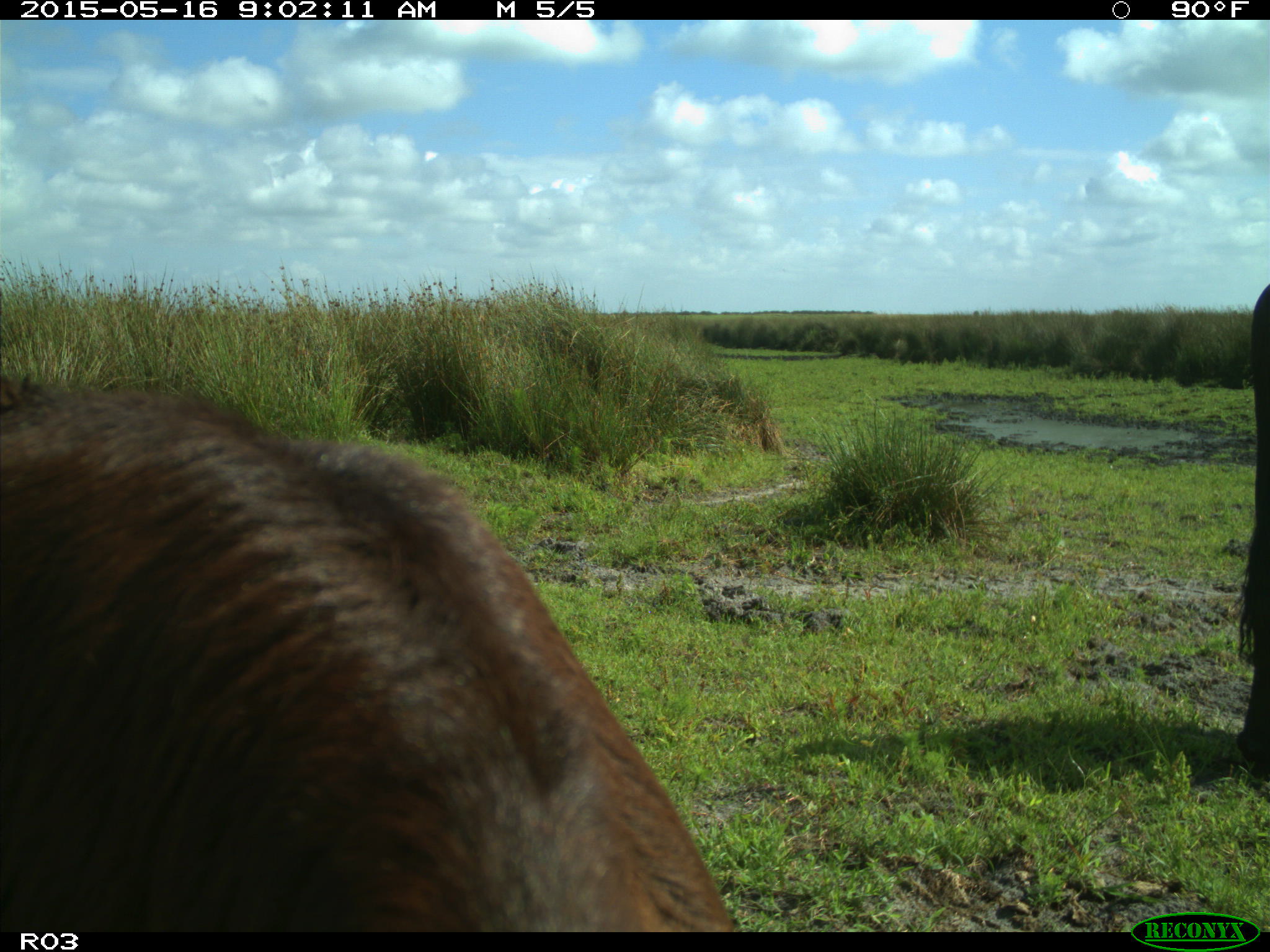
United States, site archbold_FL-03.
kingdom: Animalia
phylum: Chordata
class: Mammalia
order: Artiodactyla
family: Bovidae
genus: Bos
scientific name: Bos taurus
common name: domestic cow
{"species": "Bos taurus (domestic cow)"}